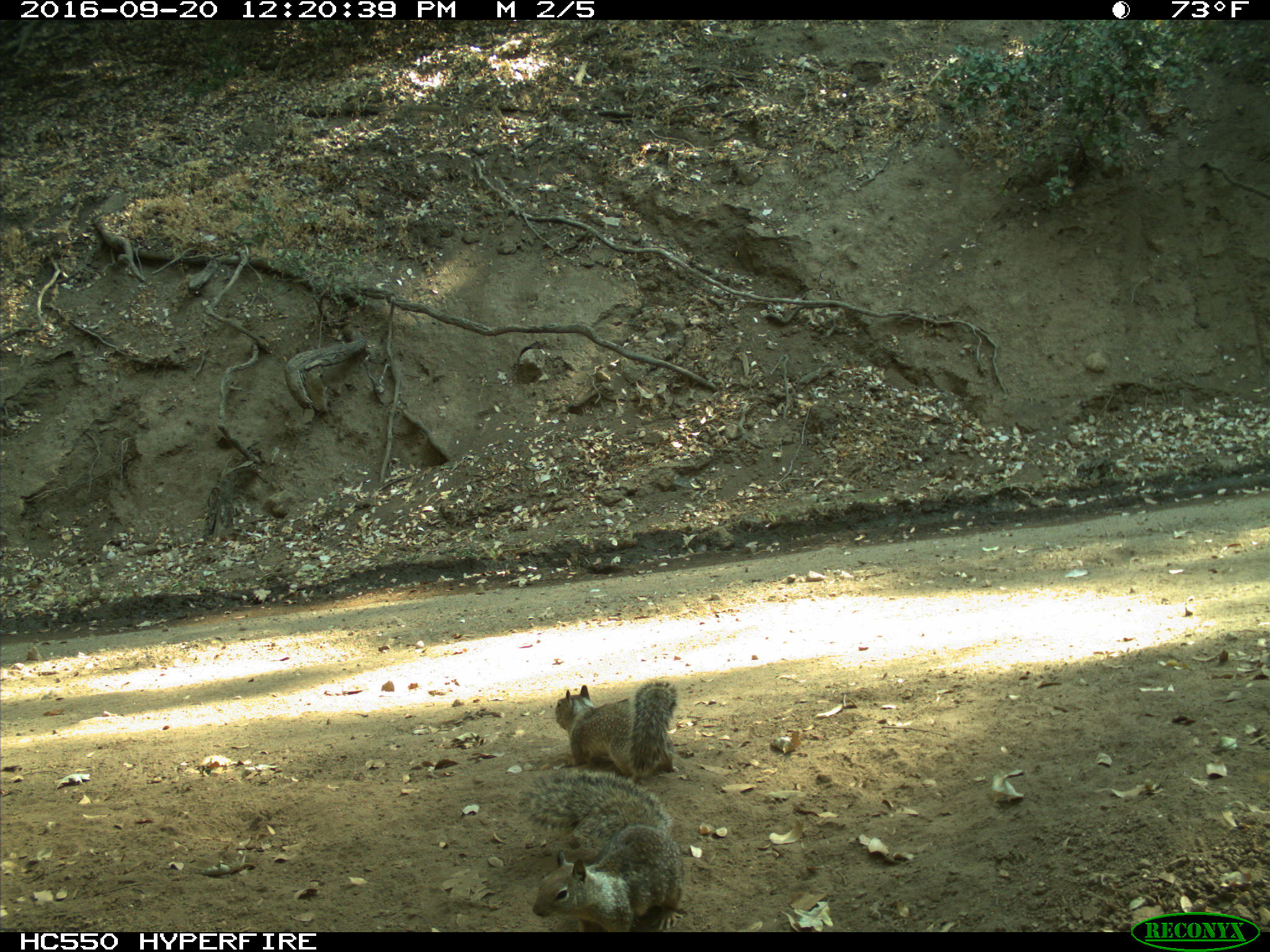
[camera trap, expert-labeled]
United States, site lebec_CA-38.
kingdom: Animalia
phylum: Chordata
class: Mammalia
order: Rodentia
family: Sciuridae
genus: Otospermophilus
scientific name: Otospermophilus beecheyi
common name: california ground squirrel